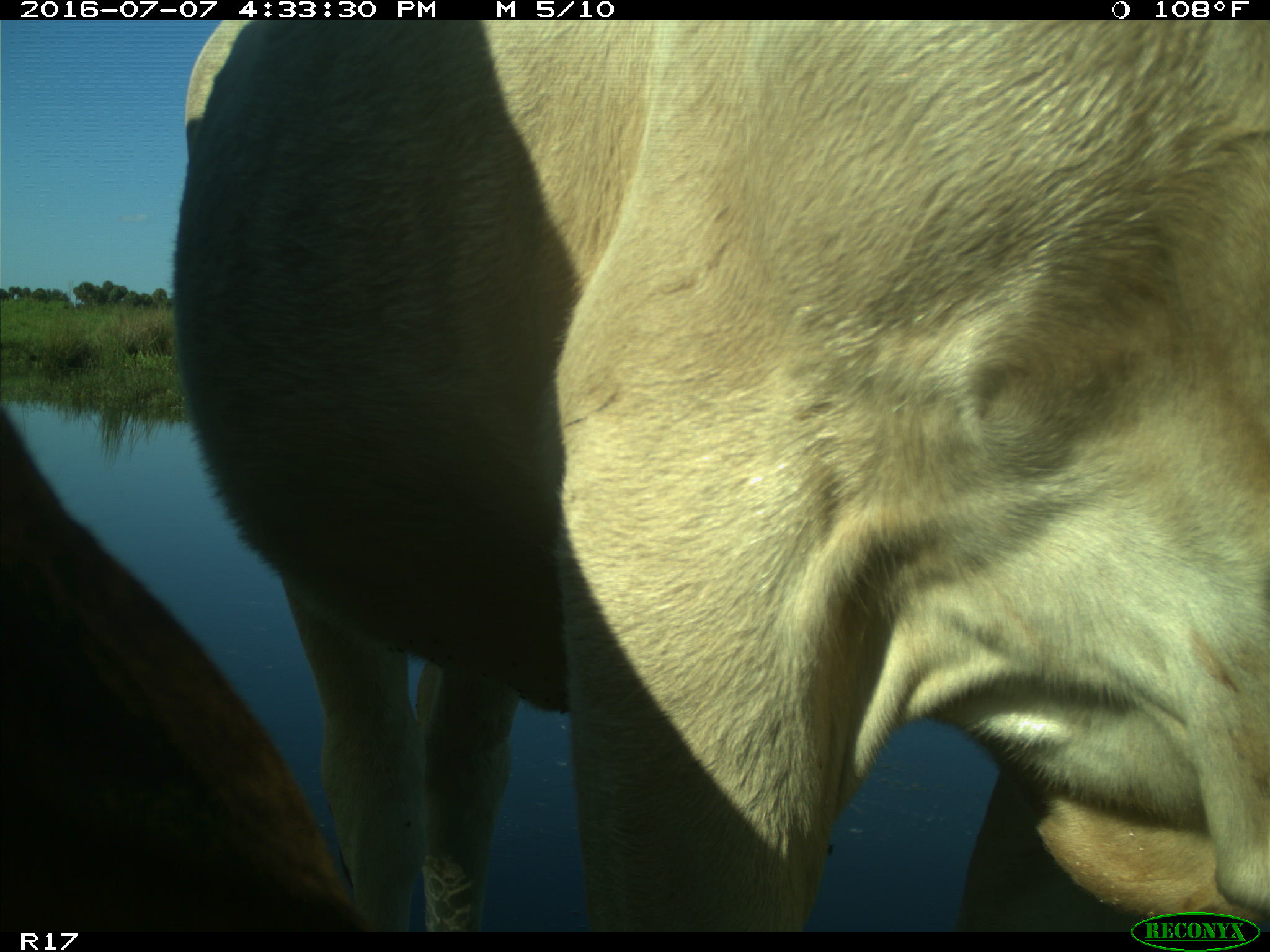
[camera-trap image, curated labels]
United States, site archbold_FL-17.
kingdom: Animalia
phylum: Chordata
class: Mammalia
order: Artiodactyla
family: Bovidae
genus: Bos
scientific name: Bos taurus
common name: domestic cow